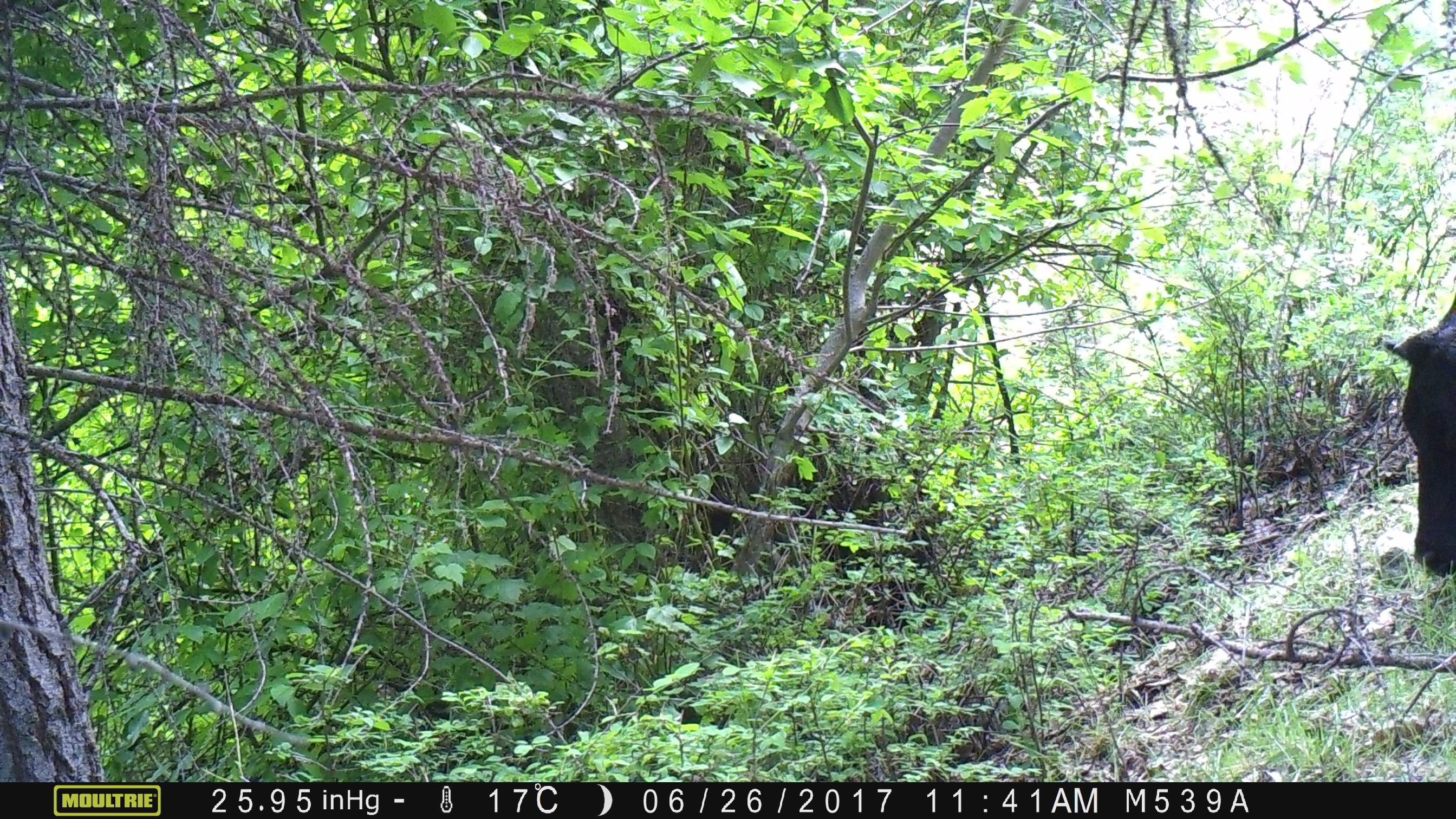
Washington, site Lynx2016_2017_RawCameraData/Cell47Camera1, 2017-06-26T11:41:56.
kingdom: Animalia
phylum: Chordata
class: Mammalia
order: Artiodactyla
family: Bovidae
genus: Bos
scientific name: Bos taurus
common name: domestic cattle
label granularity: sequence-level